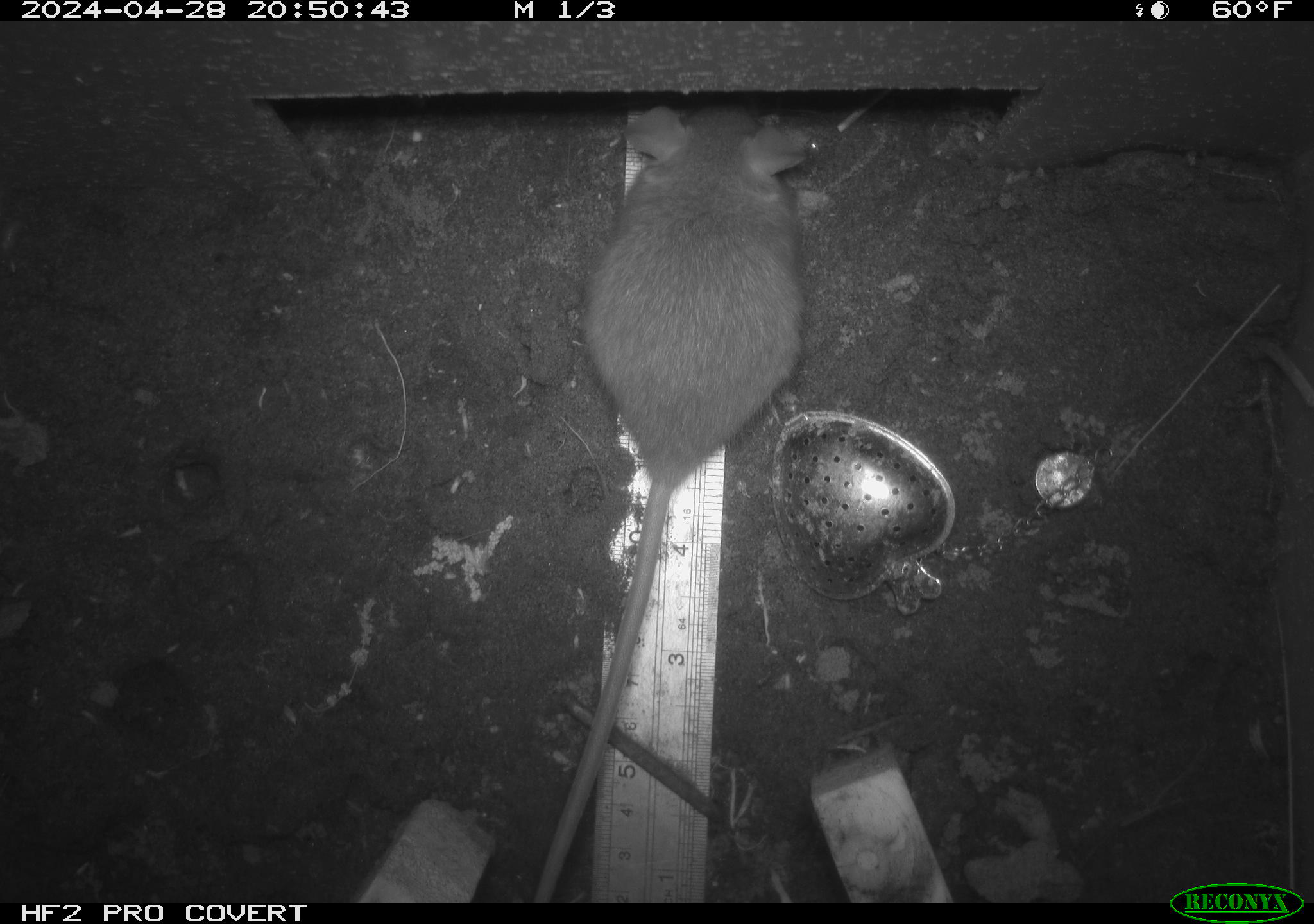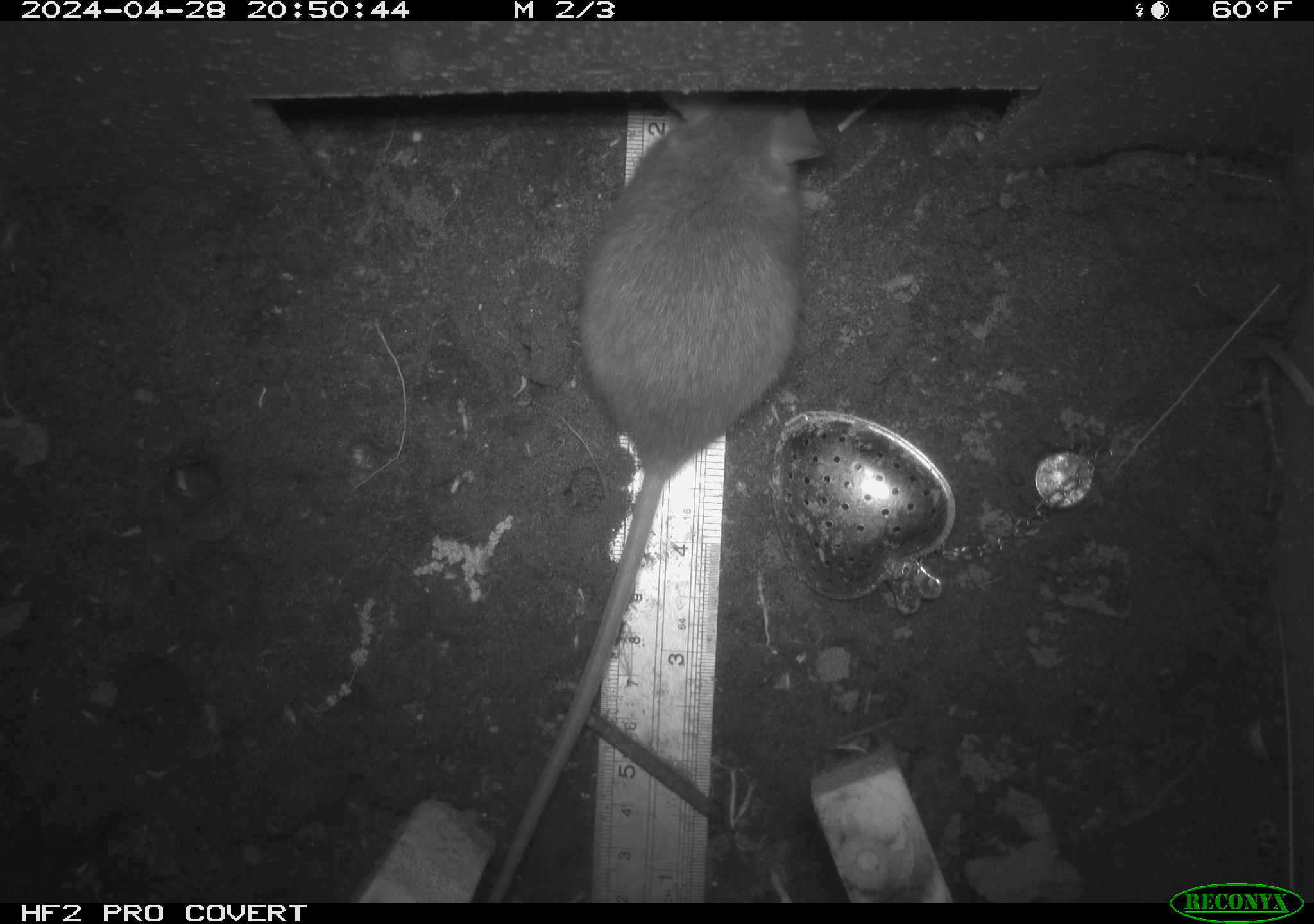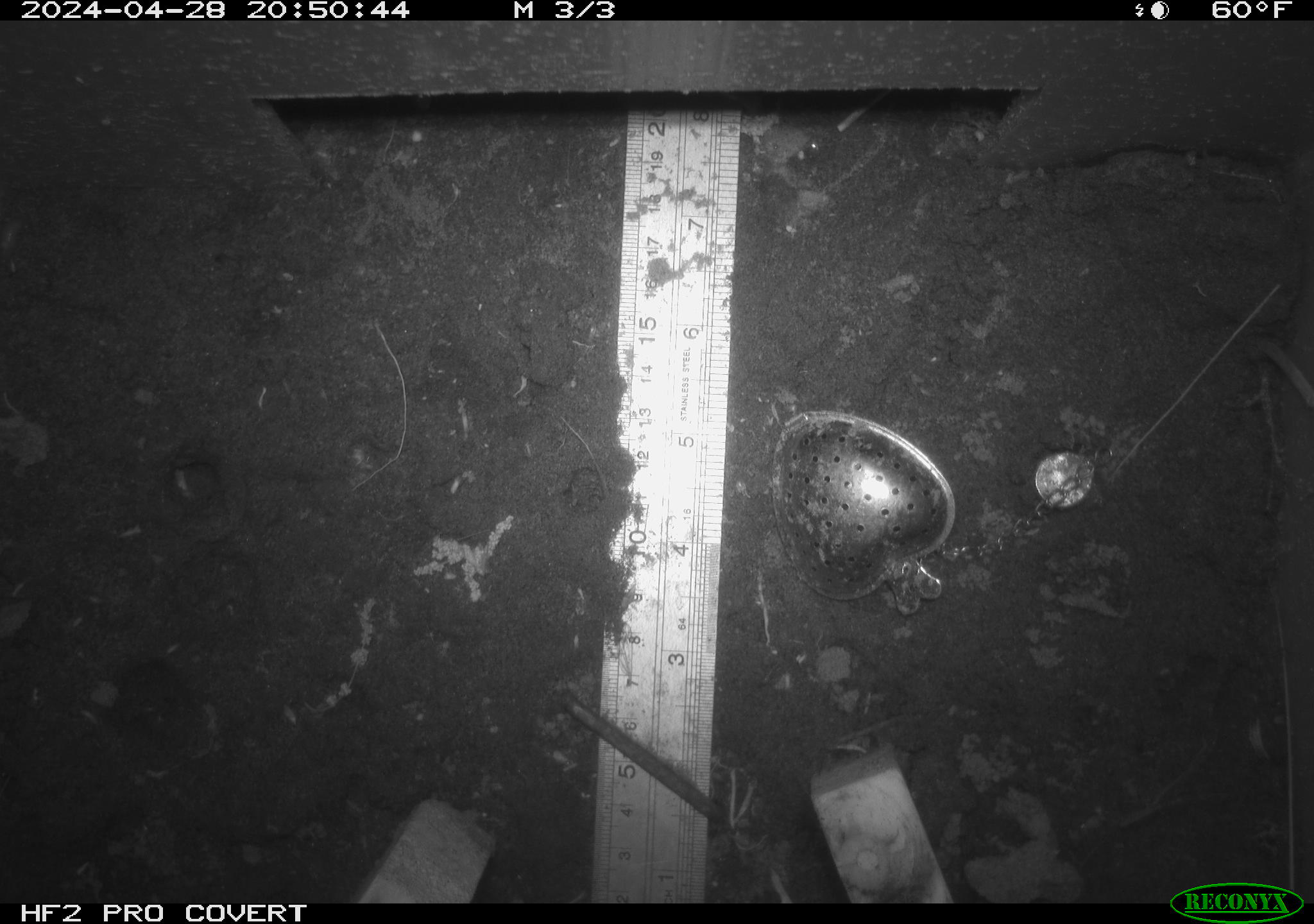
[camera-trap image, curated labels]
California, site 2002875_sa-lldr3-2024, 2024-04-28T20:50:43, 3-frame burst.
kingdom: Animalia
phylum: Chordata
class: Mammalia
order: Rodentia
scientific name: Rodentia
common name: rodent